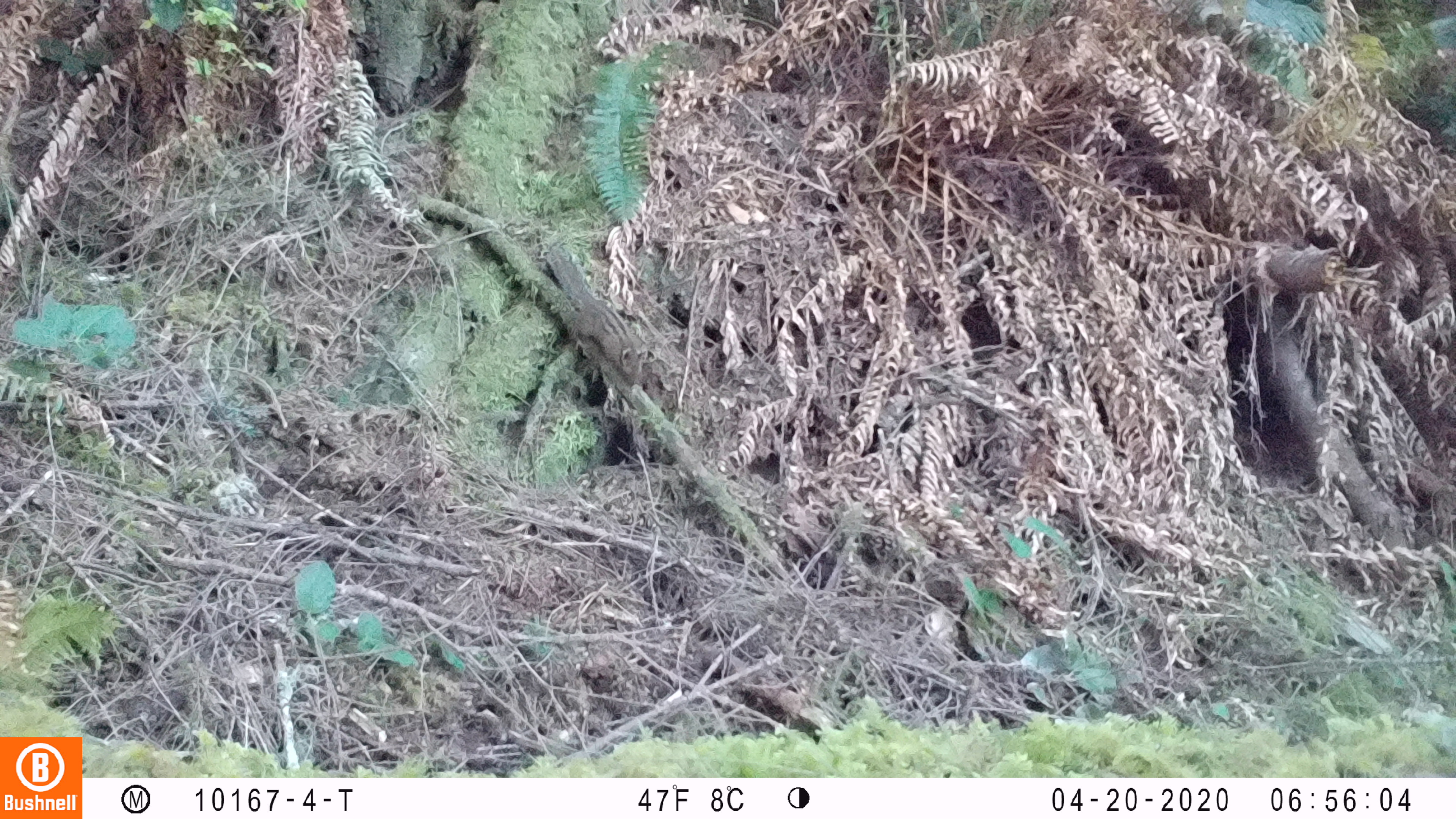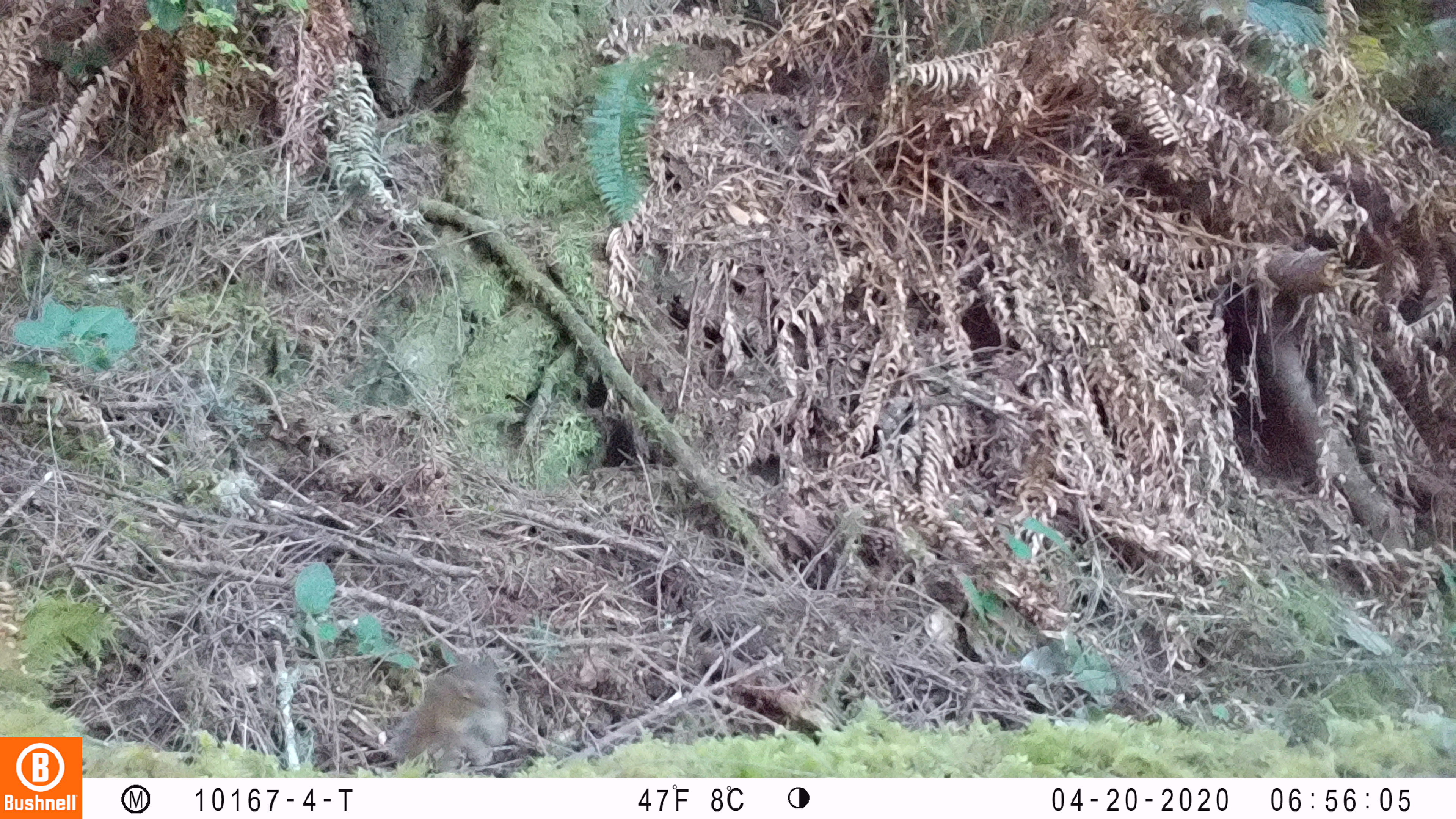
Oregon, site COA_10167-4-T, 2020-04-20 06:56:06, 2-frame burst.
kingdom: Animalia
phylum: Chordata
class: Mammalia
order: Rodentia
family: Sciuridae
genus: Neotamias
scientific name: Neotamias townsendii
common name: townsend's chipmunk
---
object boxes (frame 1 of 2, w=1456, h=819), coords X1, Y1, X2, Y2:
townsend's chipmunk: 539, 245, 654, 387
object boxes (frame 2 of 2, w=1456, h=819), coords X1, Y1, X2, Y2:
townsend's chipmunk: 385, 654, 509, 768